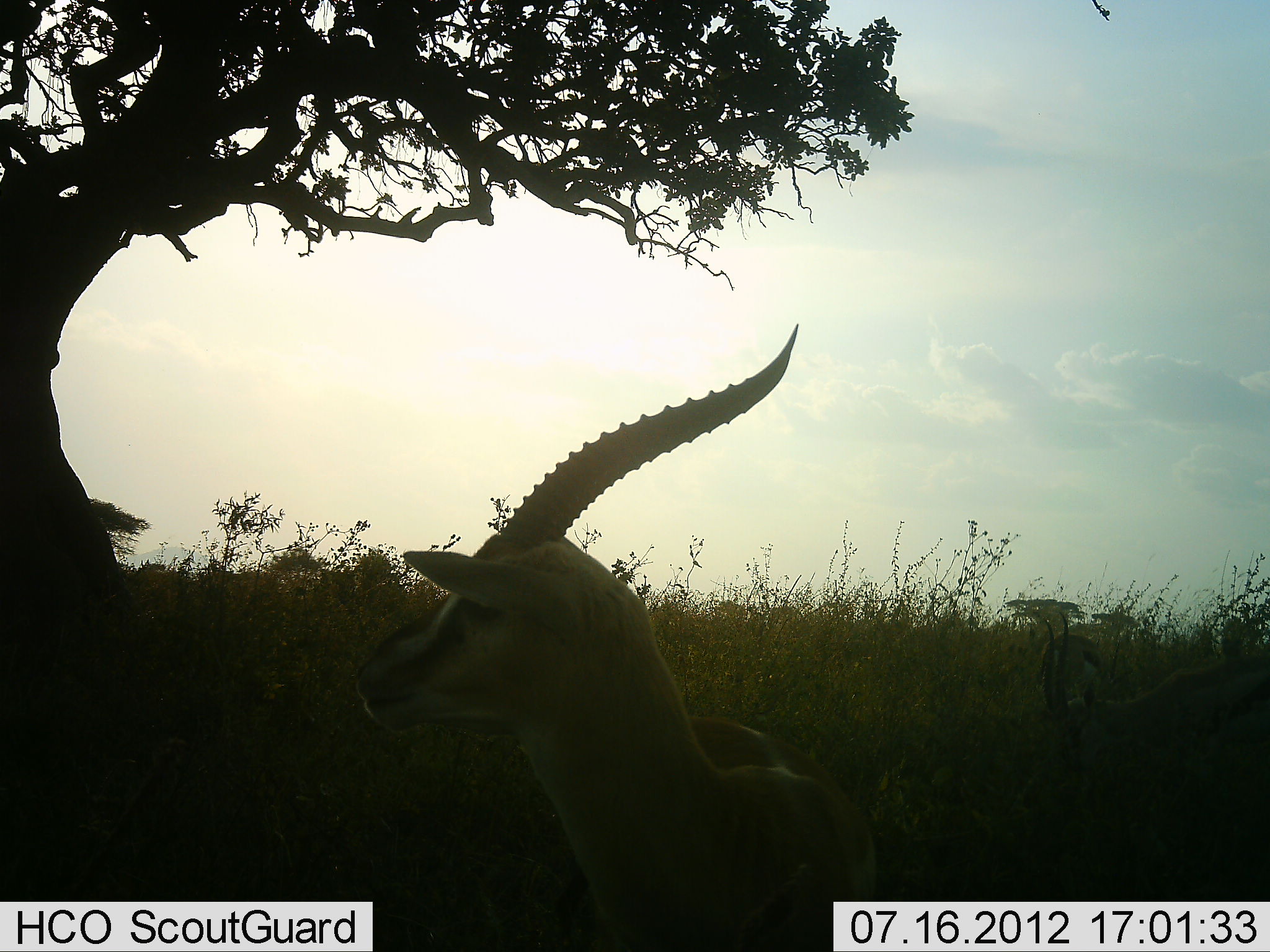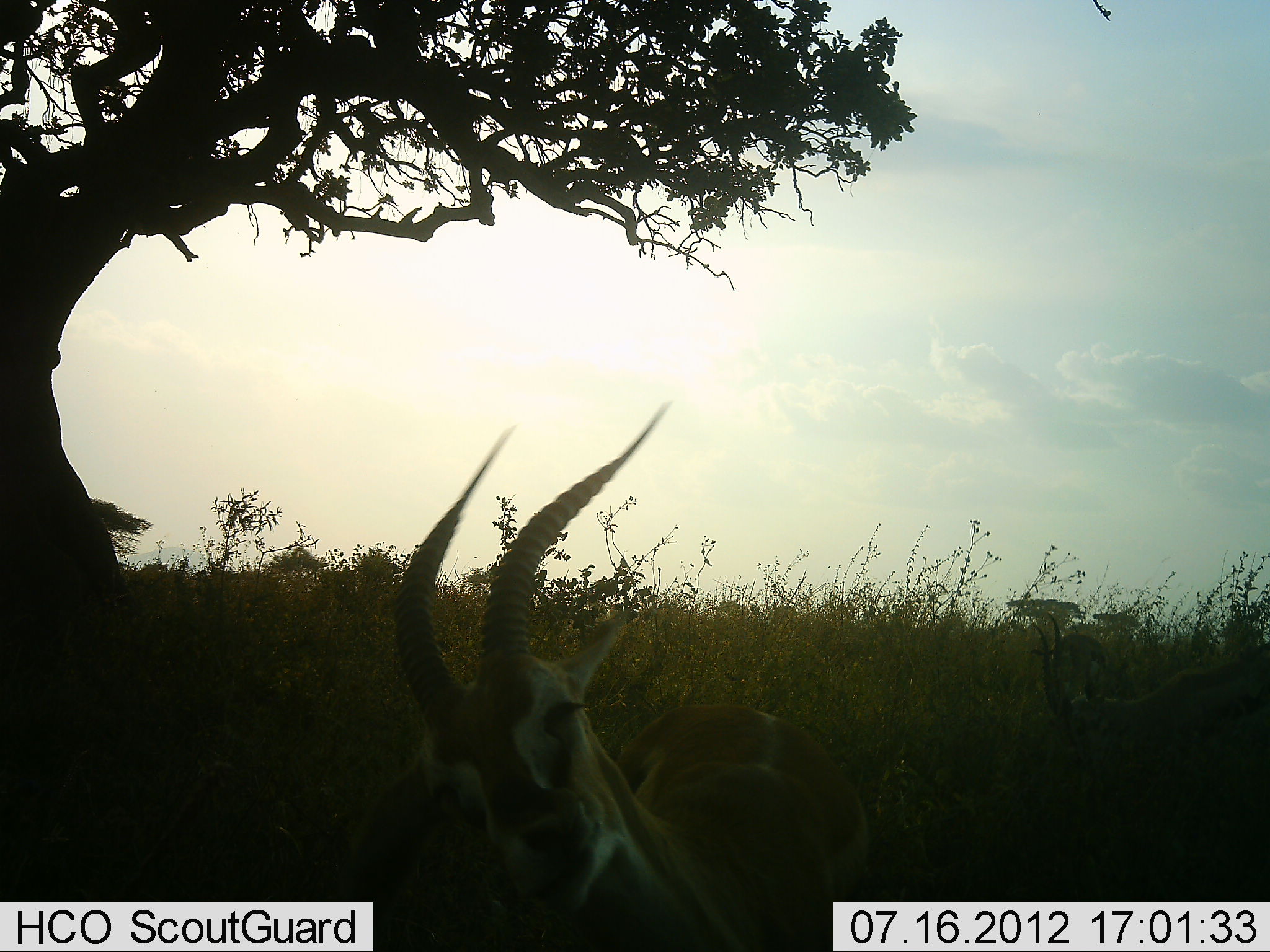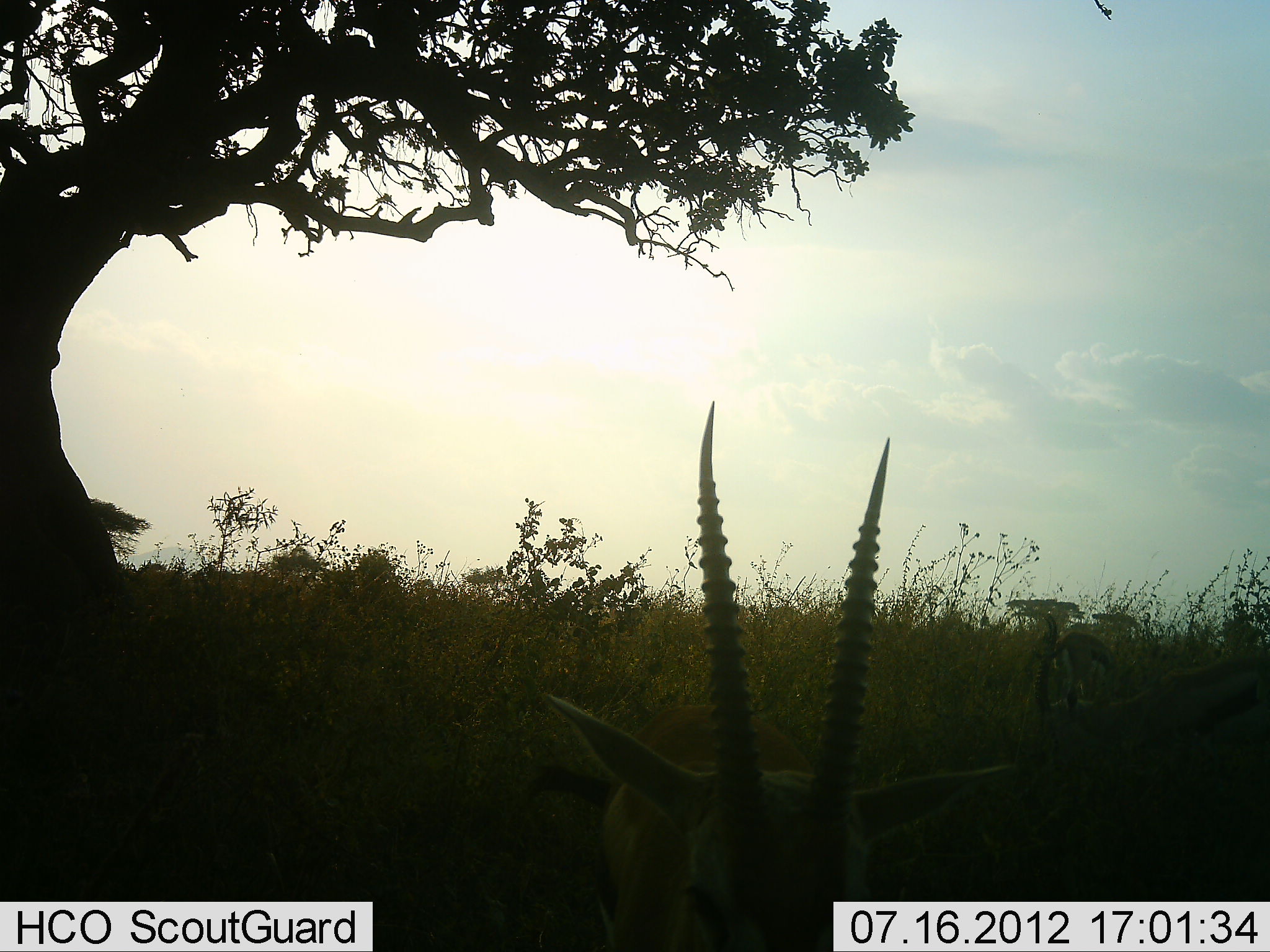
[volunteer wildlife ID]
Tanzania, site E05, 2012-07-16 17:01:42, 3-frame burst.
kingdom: Animalia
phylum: Chordata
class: Mammalia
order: Artiodactyla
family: Bovidae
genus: Eudorcas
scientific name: Eudorcas thomsonii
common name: thomson's gazelle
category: gazellethomsons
Gazellethomsons (thomson's gazelle) (Eudorcas thomsonii), count 2. Behavior (volunteer vote fractions): standing 90%, resting 0%, moving 10%, interacting 0%. Young present (vote fraction): 0%. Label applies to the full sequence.